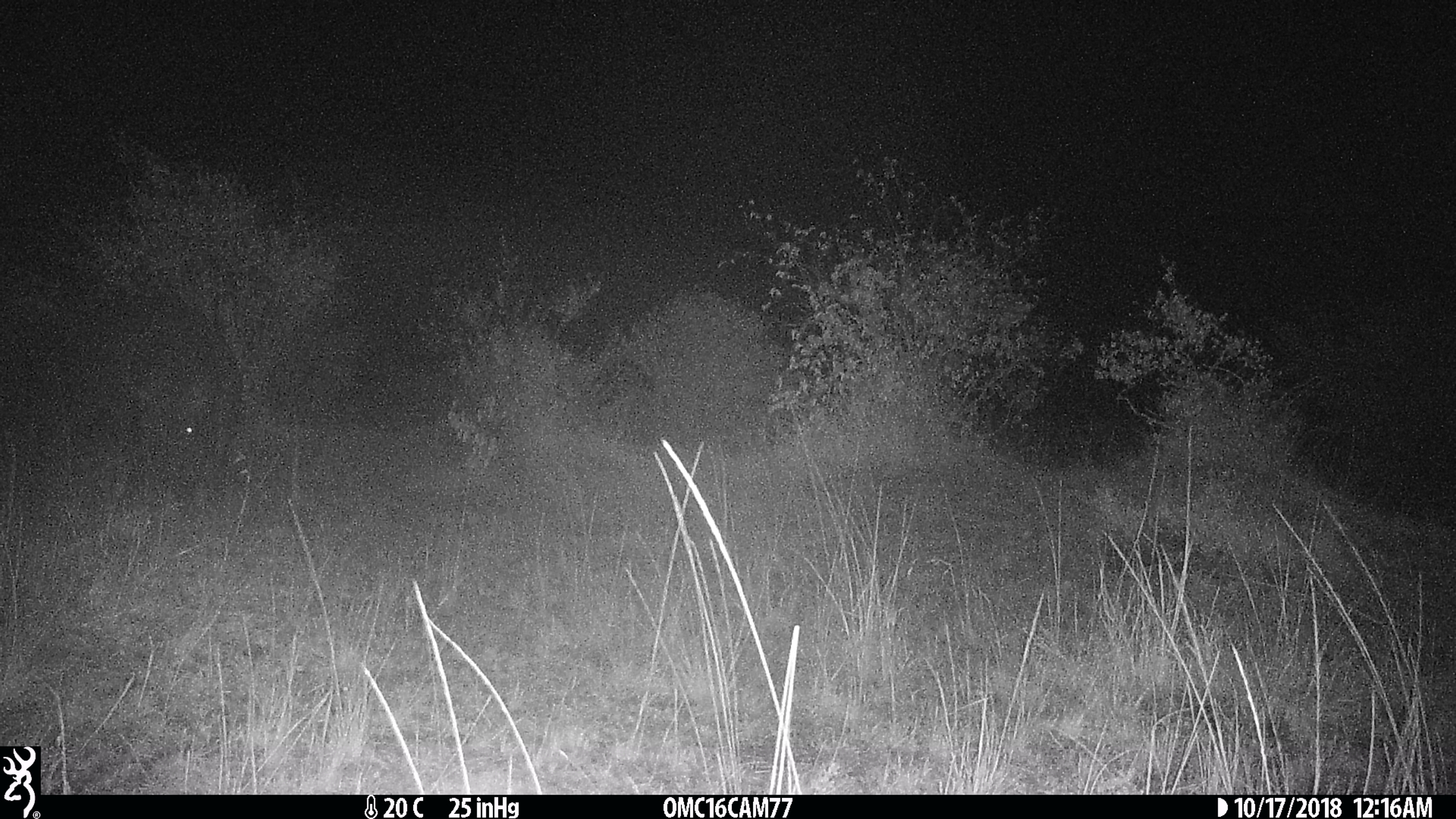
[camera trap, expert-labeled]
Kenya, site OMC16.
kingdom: Animalia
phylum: Chordata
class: Mammalia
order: Artiodactyla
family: Hippopotamidae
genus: Hippopotamus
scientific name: Hippopotamus amphibius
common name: hippopotamus